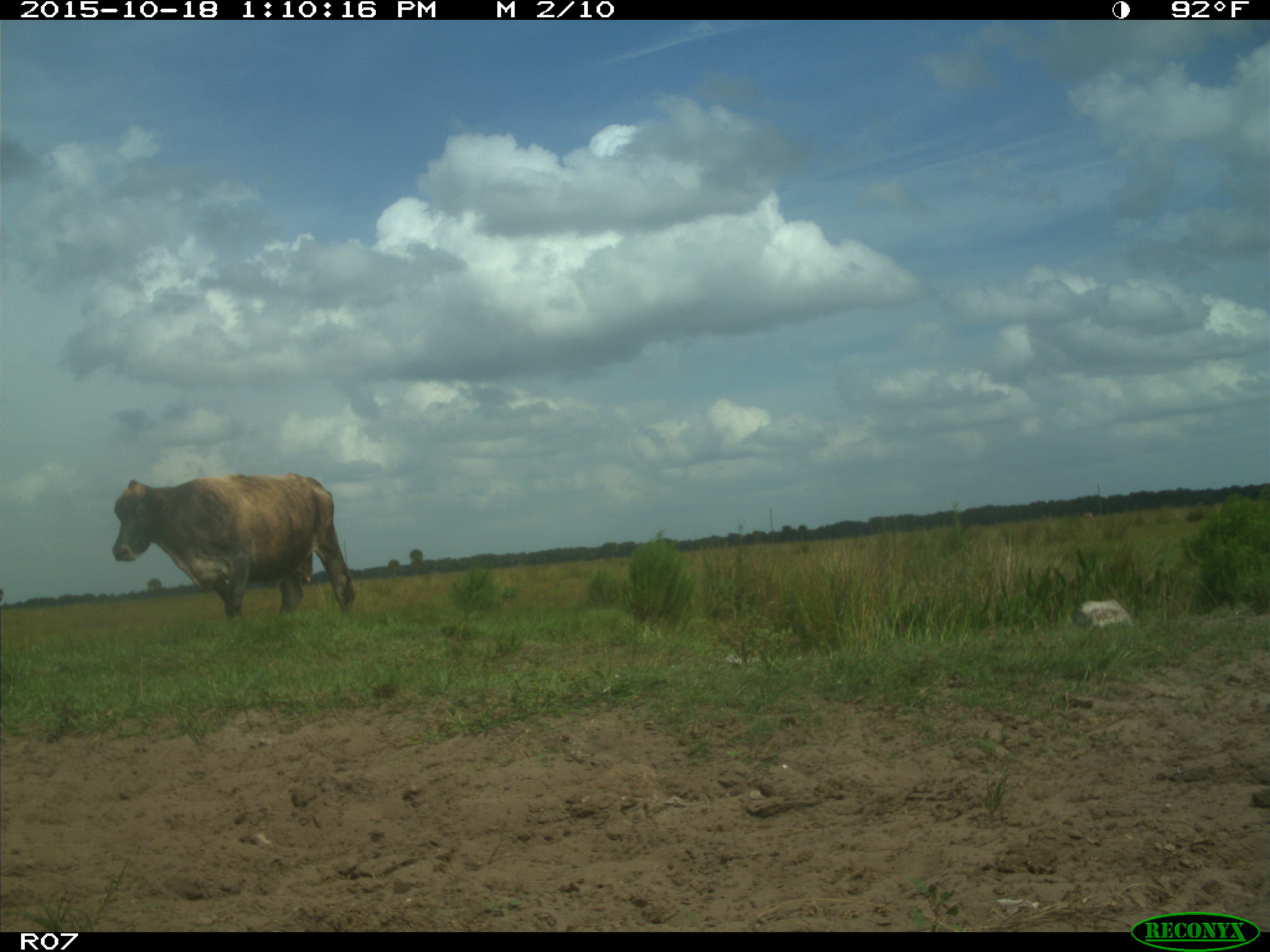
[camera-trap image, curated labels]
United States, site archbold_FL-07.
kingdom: Animalia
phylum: Chordata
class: Mammalia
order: Artiodactyla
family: Bovidae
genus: Bos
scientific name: Bos taurus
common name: domestic cow